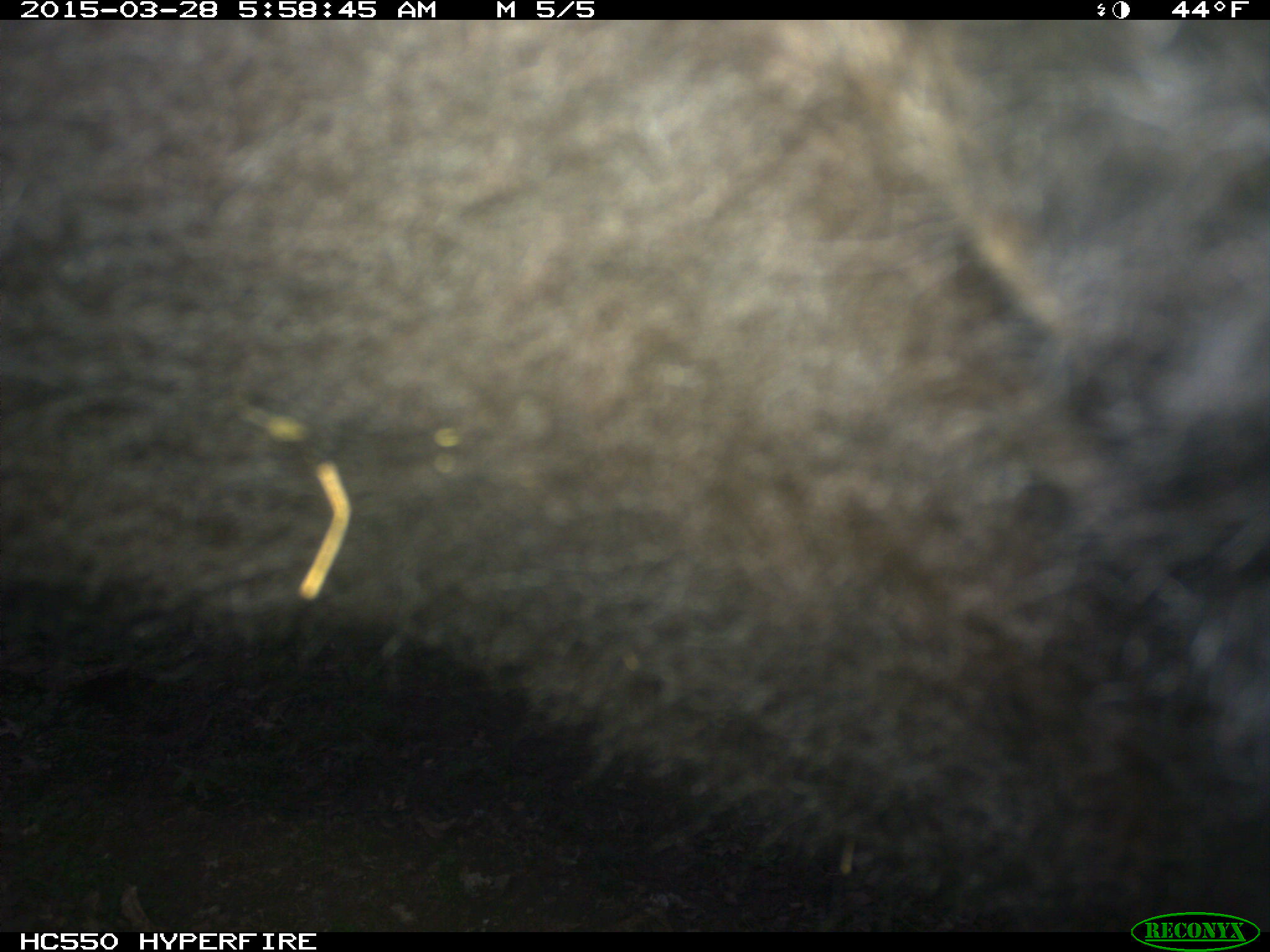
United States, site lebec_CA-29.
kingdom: Animalia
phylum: Chordata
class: Mammalia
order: Artiodactyla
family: Bovidae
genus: Bos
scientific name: Bos taurus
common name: domestic cow